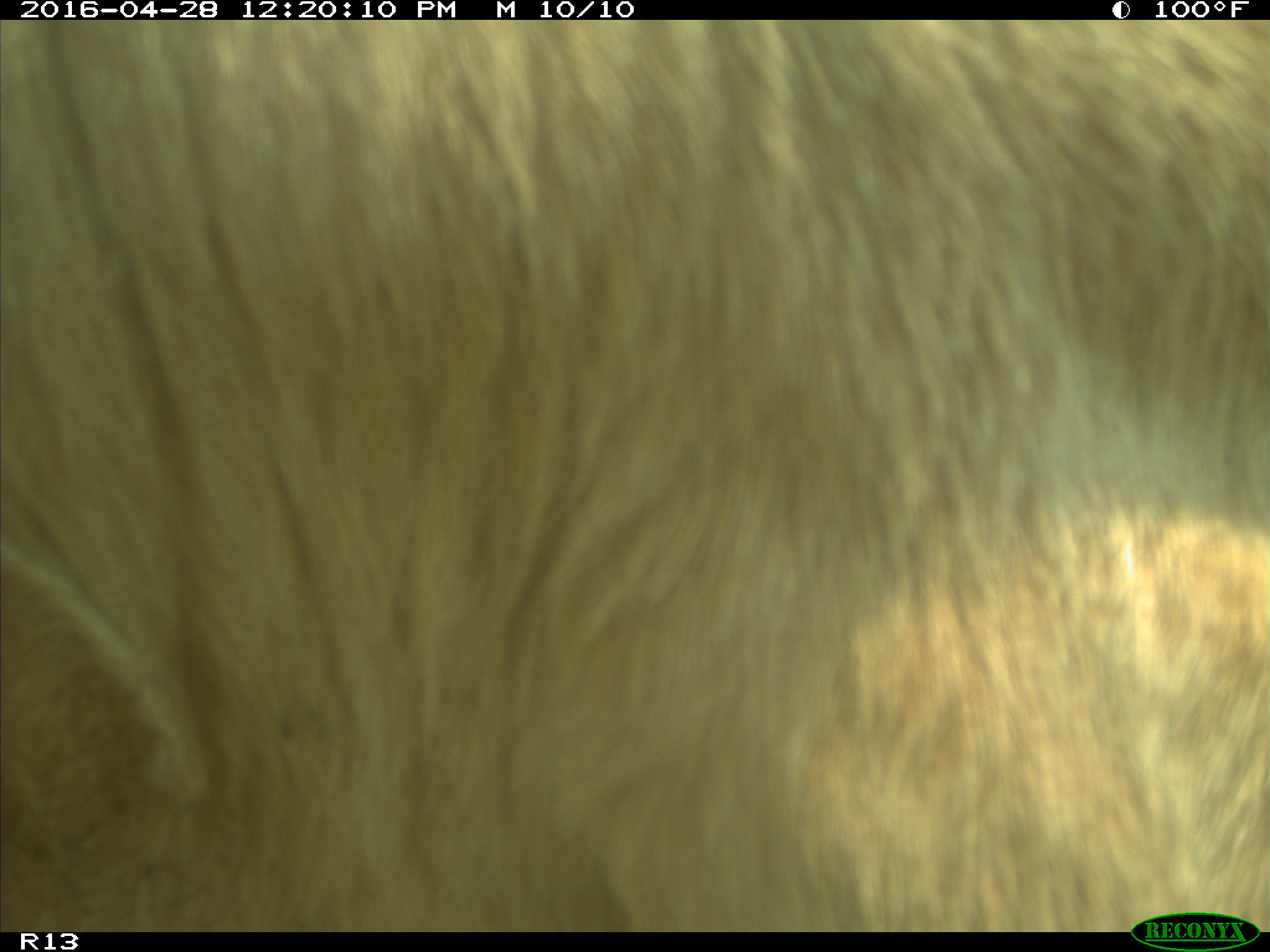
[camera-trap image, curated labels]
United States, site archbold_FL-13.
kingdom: Animalia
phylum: Chordata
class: Mammalia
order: Artiodactyla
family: Bovidae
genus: Bos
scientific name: Bos taurus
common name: domestic cow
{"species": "Bos taurus (domestic cow)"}